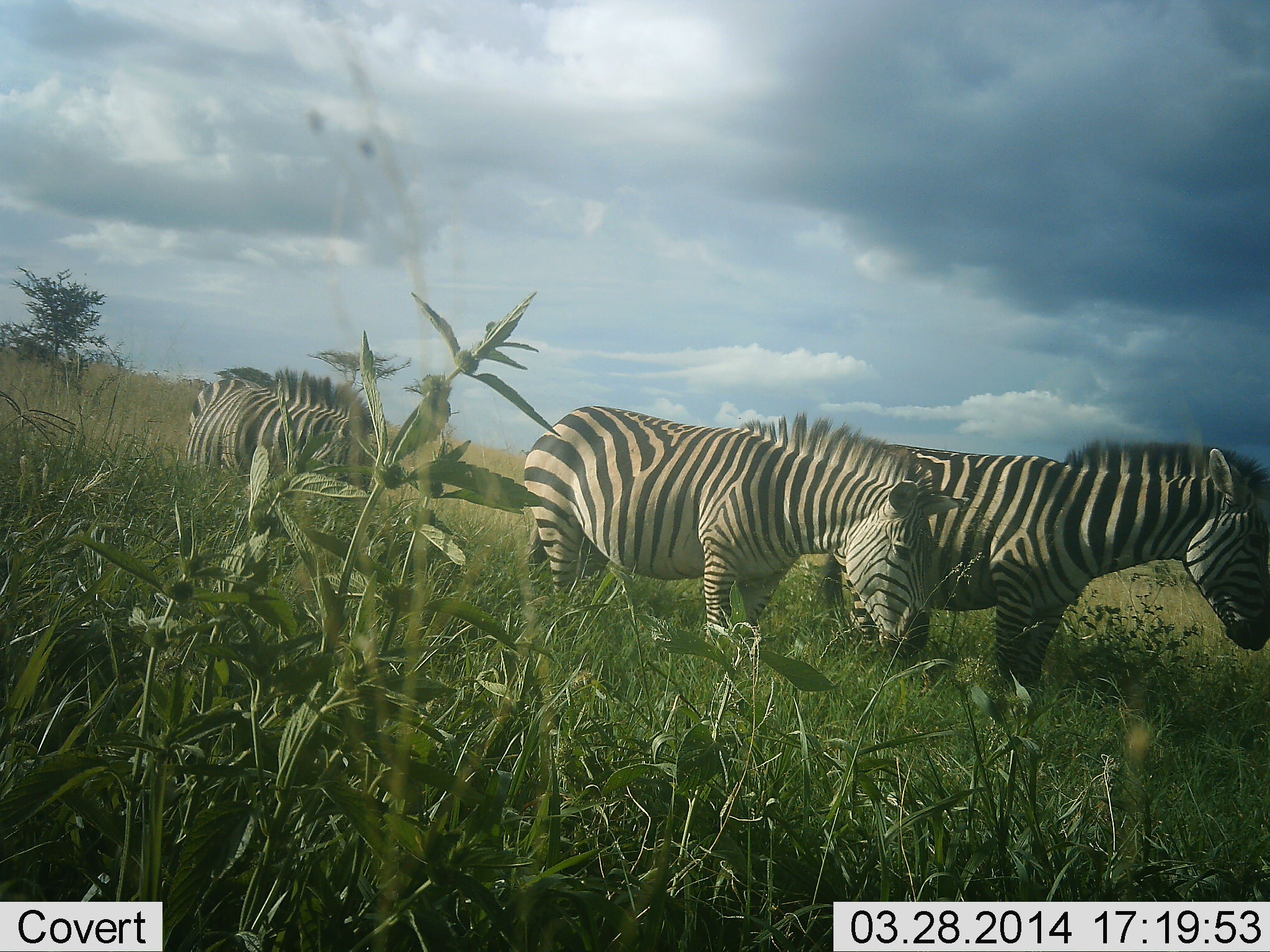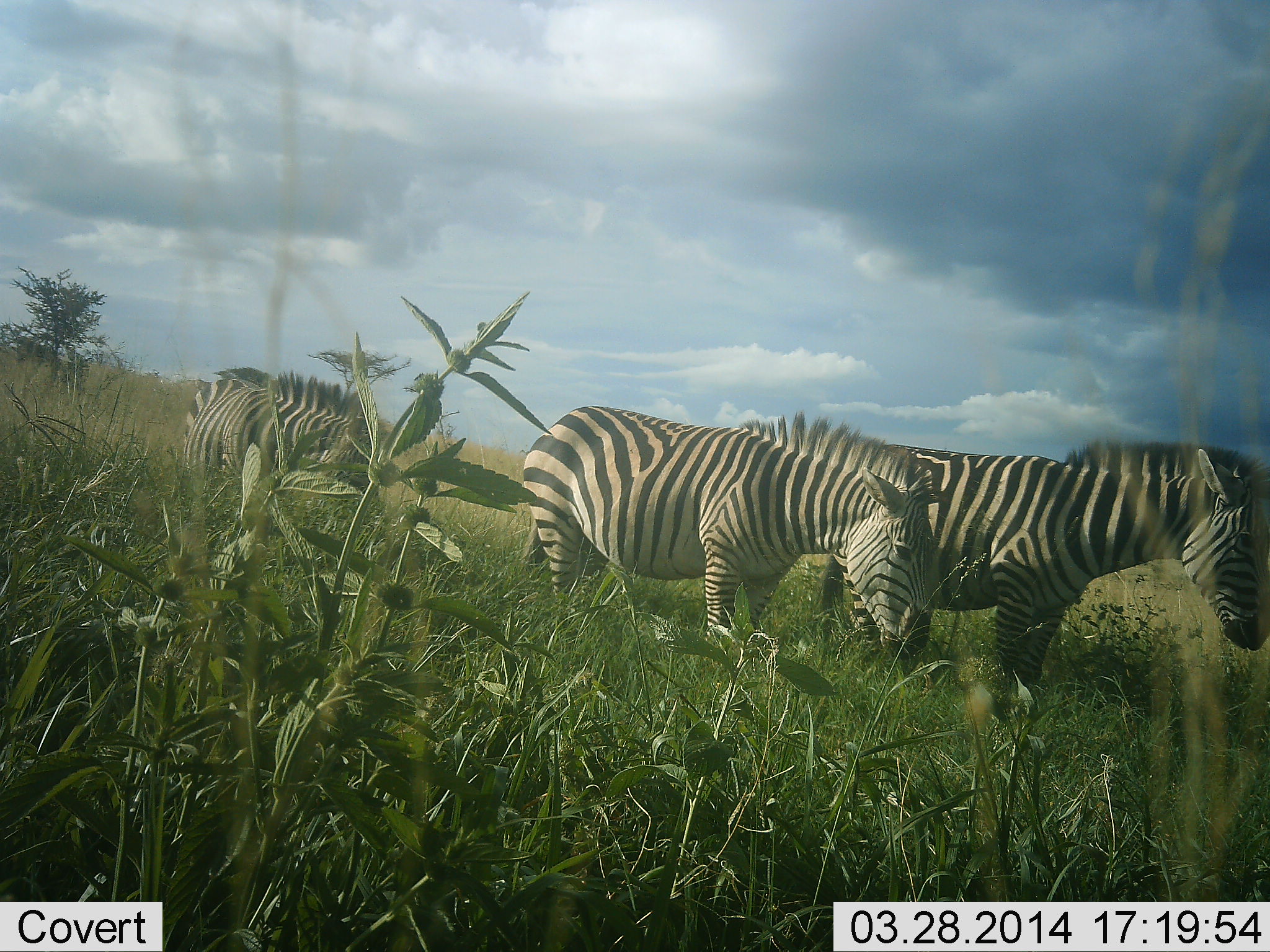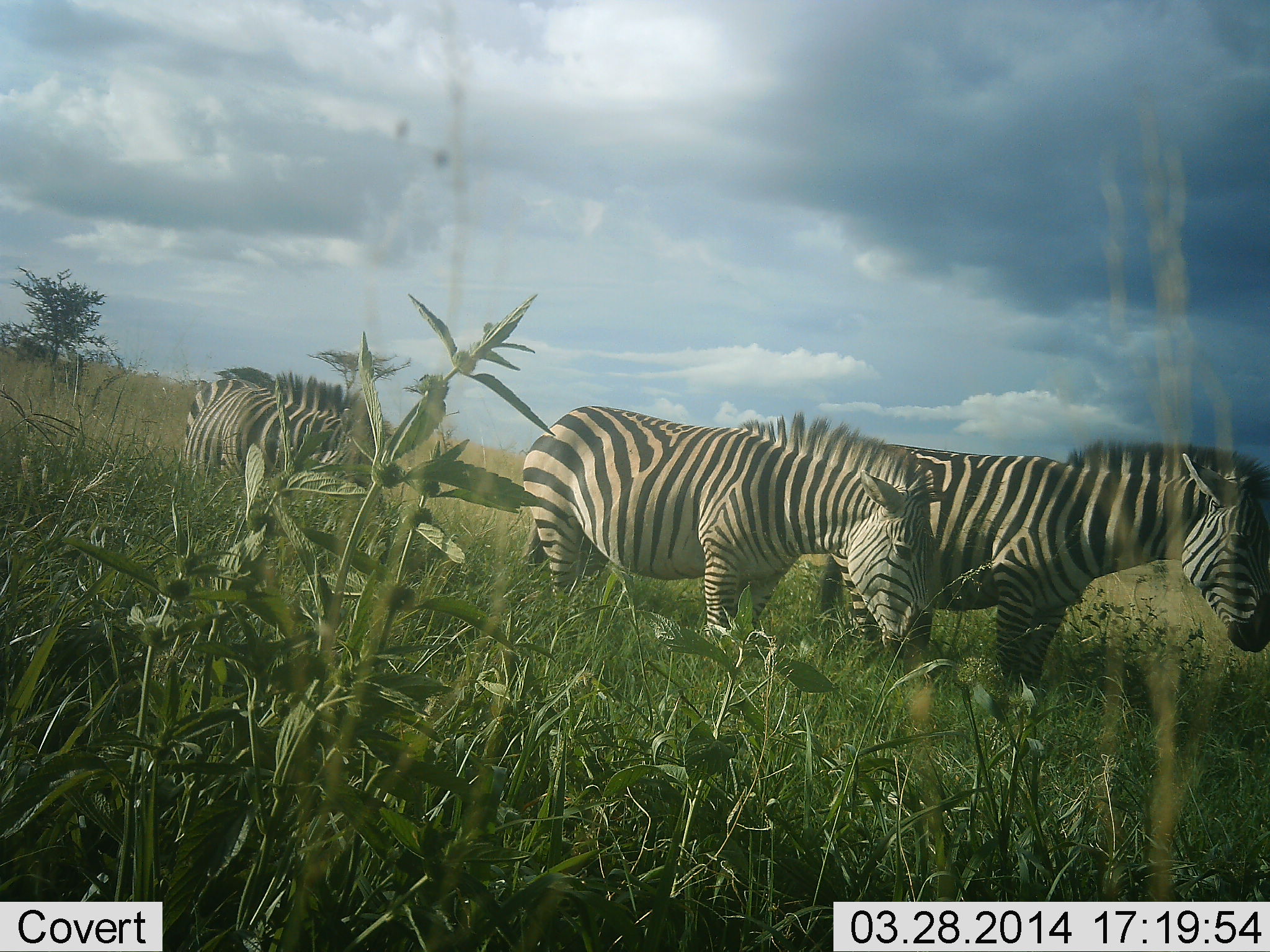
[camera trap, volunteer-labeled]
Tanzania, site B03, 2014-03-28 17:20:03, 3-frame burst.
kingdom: Animalia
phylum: Chordata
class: Mammalia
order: Perissodactyla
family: Equidae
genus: Equus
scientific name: Equus quagga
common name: plains zebra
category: zebra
Zebra (plains zebra) (Equus quagga), count 3. Behavior (volunteer vote fractions): standing 70%, resting 0%, moving 0%, interacting 0%. Young present (vote fraction): 0%. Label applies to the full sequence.